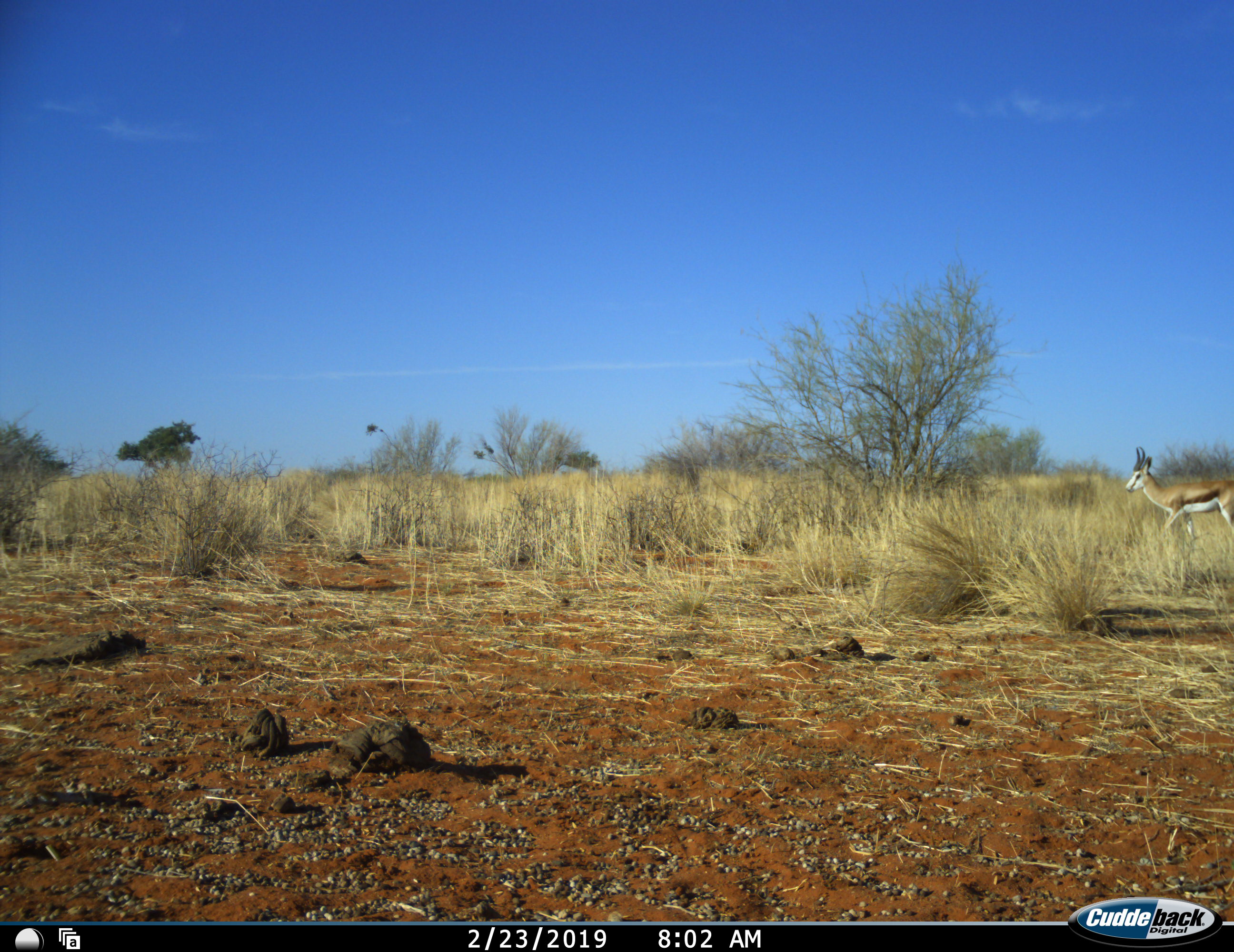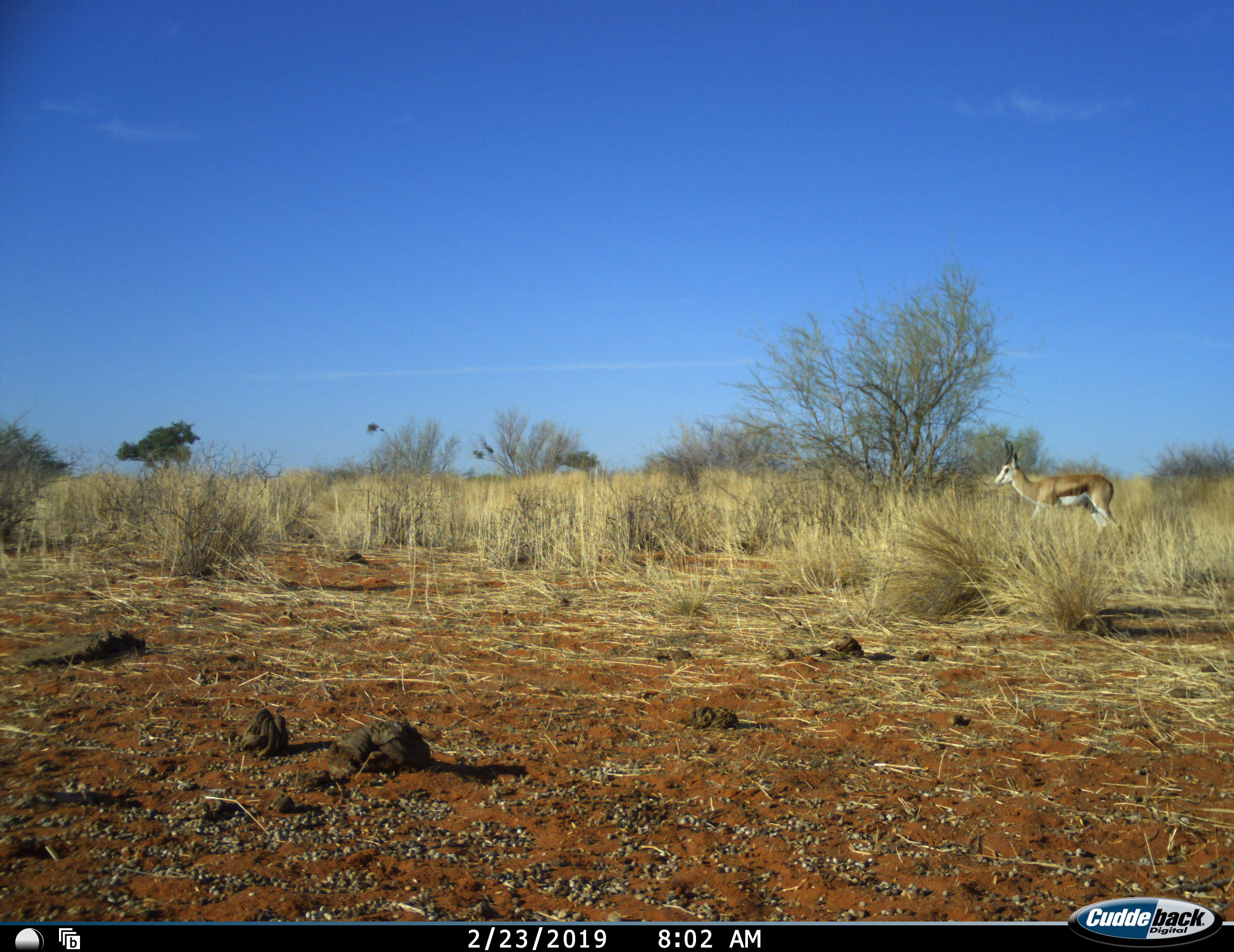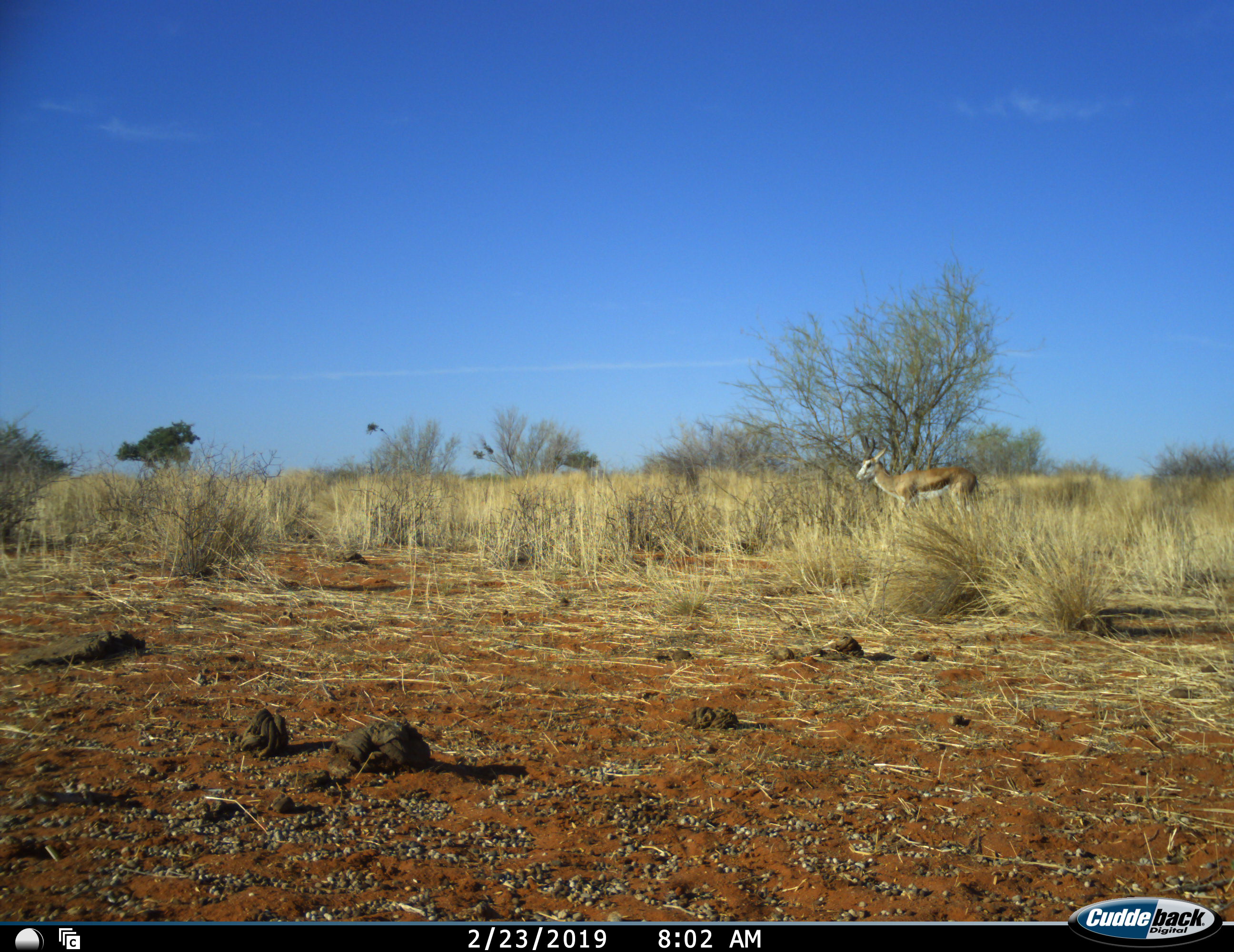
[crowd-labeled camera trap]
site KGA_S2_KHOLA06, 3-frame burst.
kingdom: Animalia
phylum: Chordata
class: Mammalia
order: Artiodactyla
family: Bovidae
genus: Antidorcas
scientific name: Antidorcas marsupialis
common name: springbok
Springbok (Antidorcas marsupialis), count 1. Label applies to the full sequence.